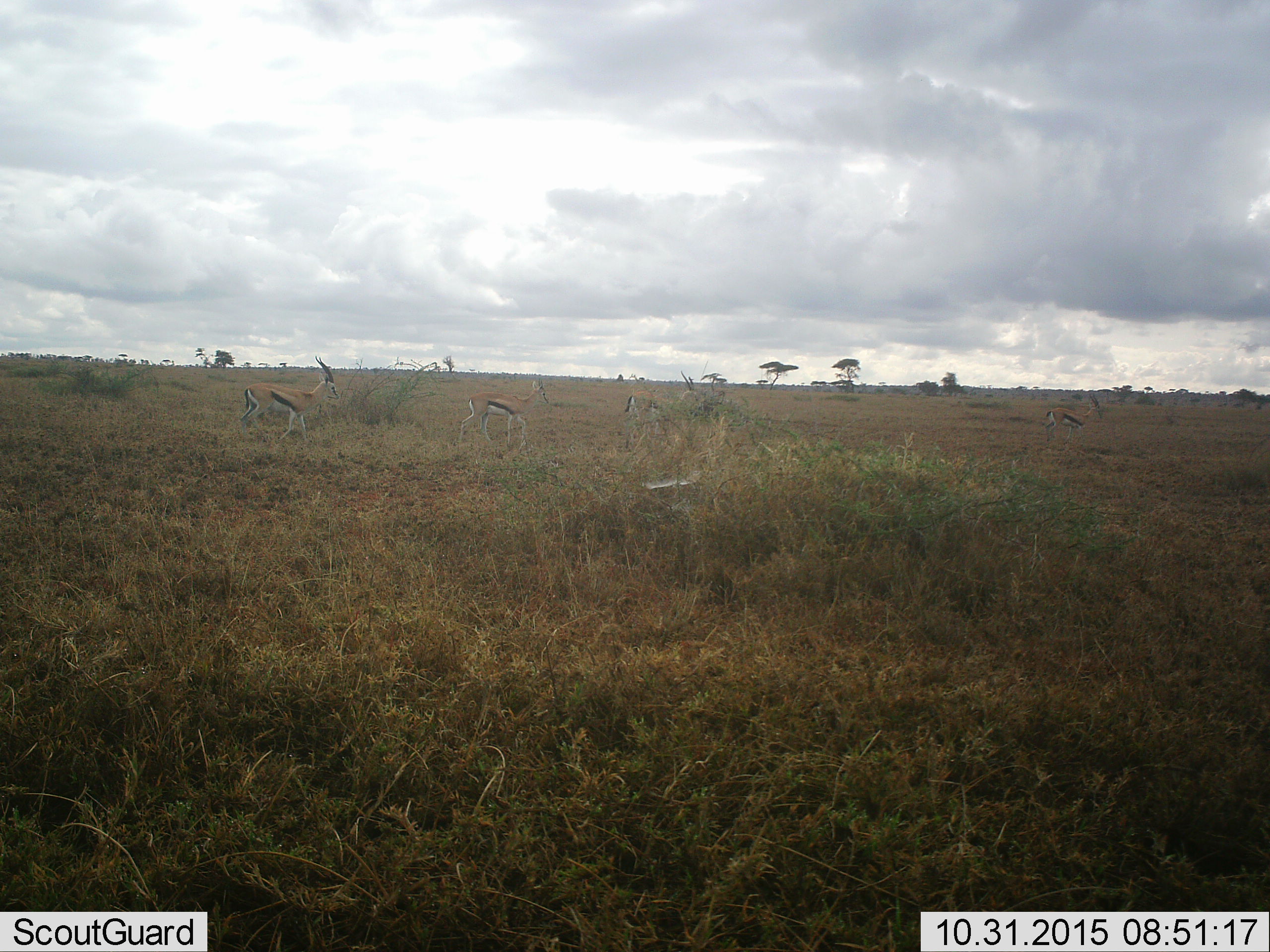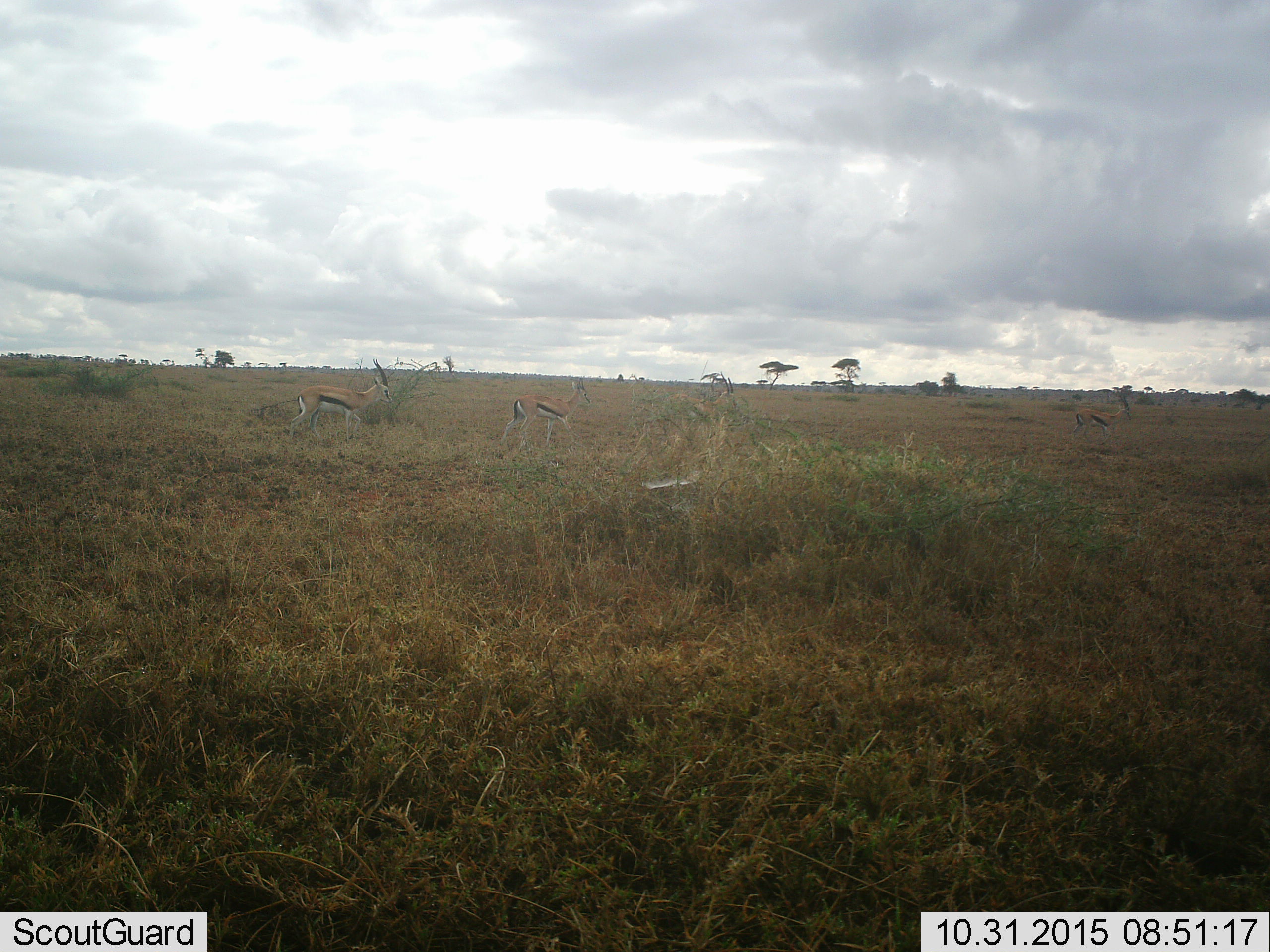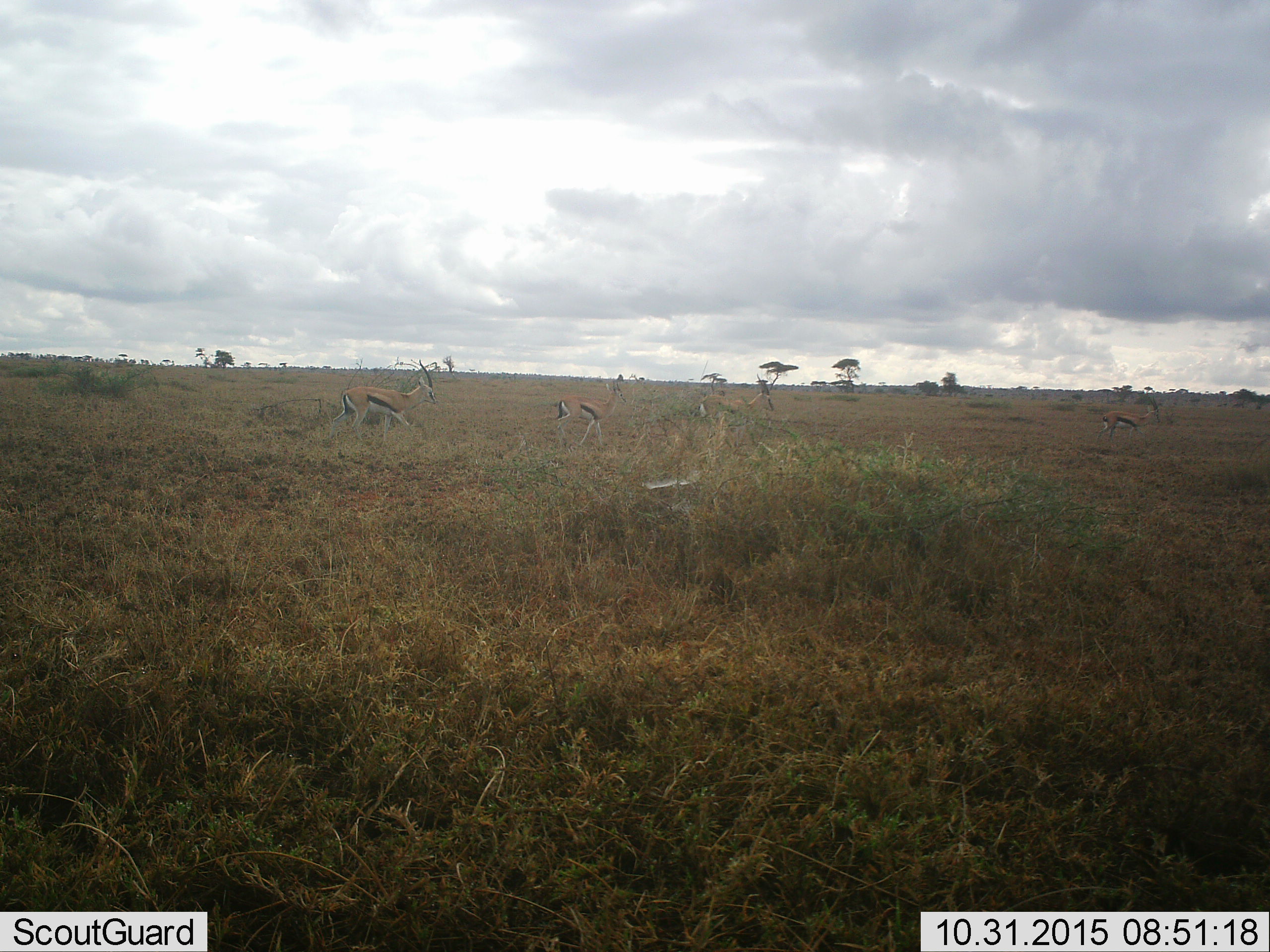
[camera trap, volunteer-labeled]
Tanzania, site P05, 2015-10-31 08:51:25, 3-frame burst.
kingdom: Animalia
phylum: Chordata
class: Mammalia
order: Artiodactyla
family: Bovidae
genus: Eudorcas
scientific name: Eudorcas thomsonii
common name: thomson's gazelle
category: gazellethomsons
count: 4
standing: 12%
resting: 0%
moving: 100%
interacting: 0%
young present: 0%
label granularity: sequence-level